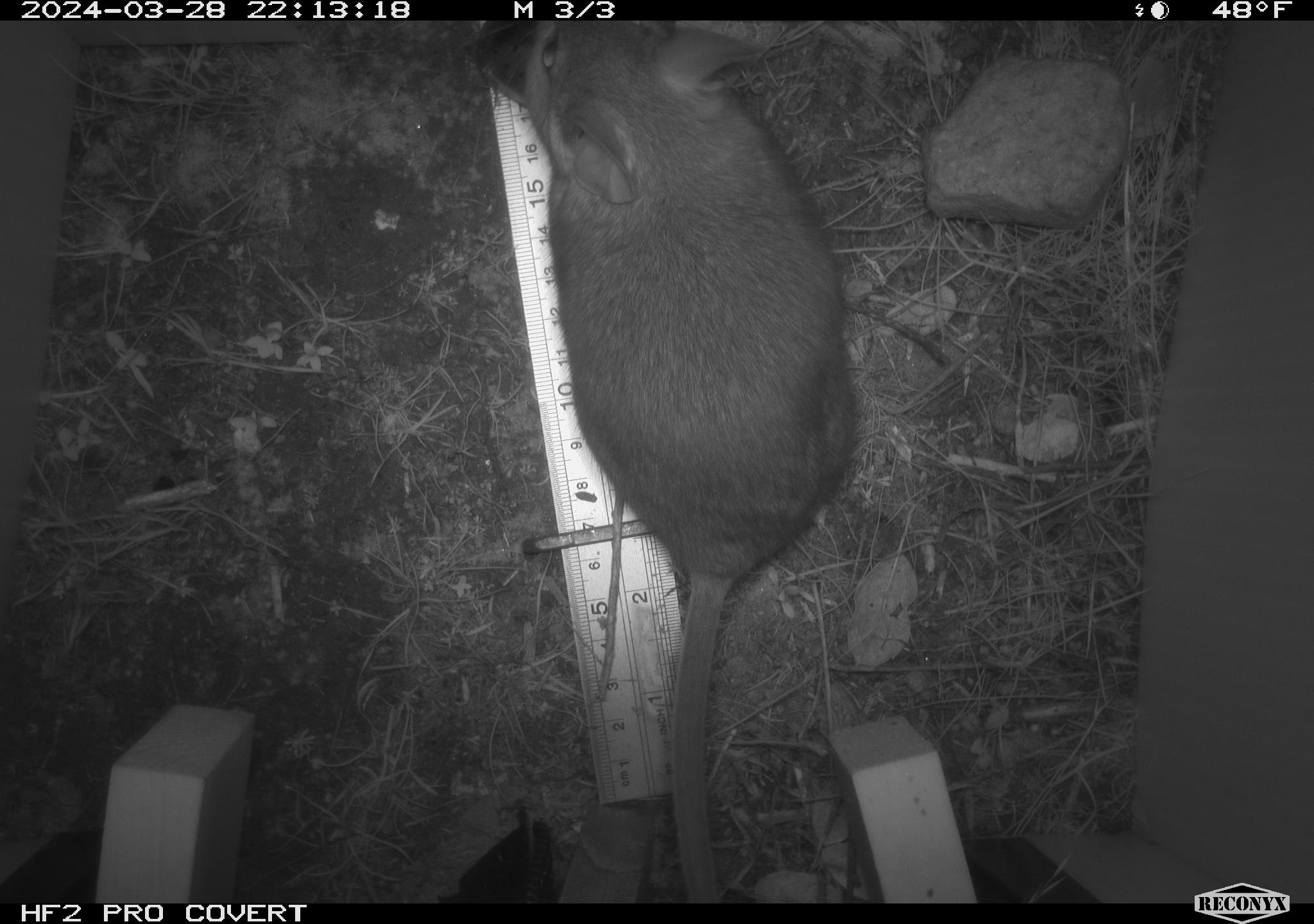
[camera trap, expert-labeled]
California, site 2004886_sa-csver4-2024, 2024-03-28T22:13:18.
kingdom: Animalia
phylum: Chordata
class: Mammalia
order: Rodentia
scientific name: Rodentia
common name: woodrat or rat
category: woodrat or rat species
Woodrat or rat species (woodrat or rat) (Rodentia).